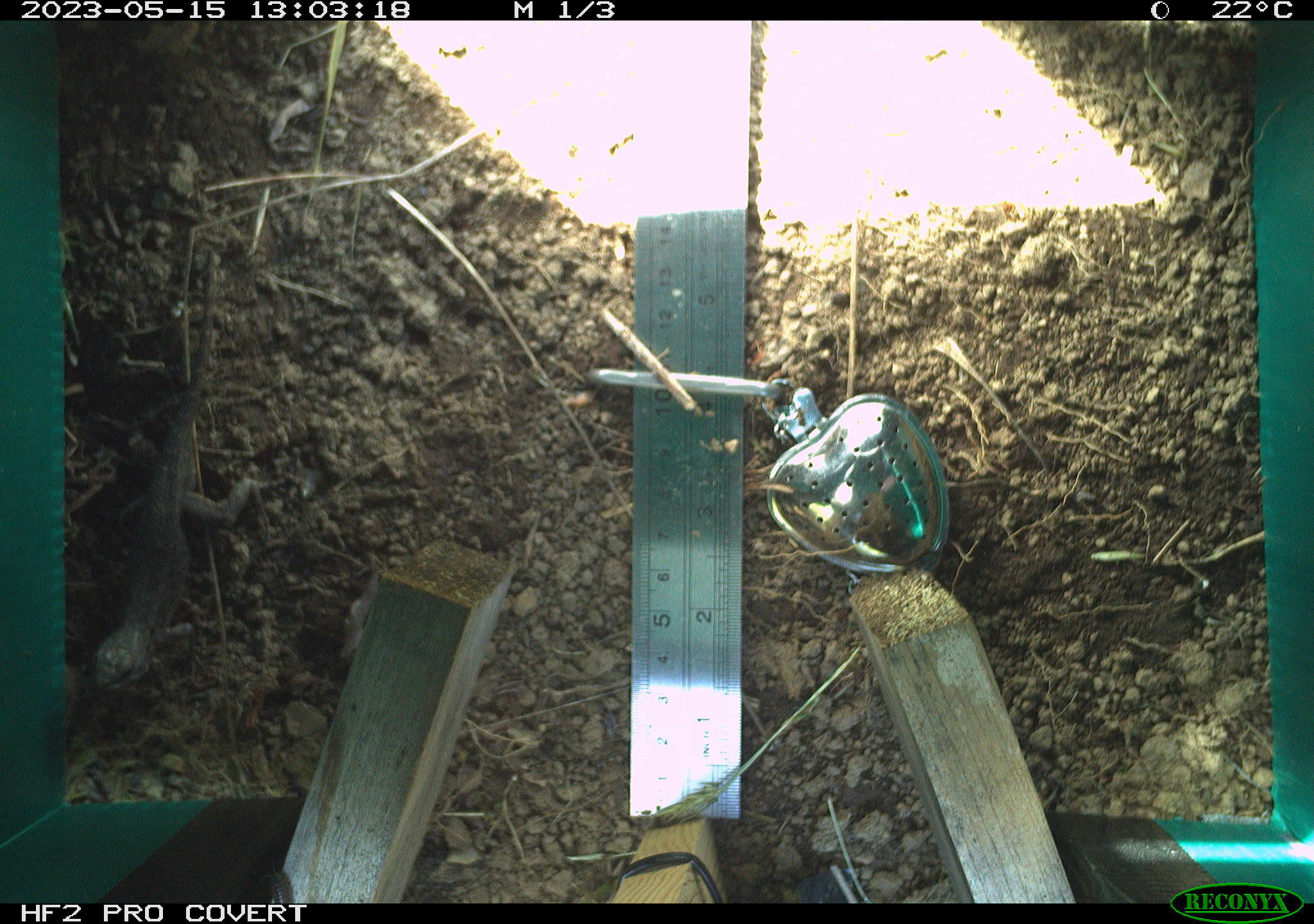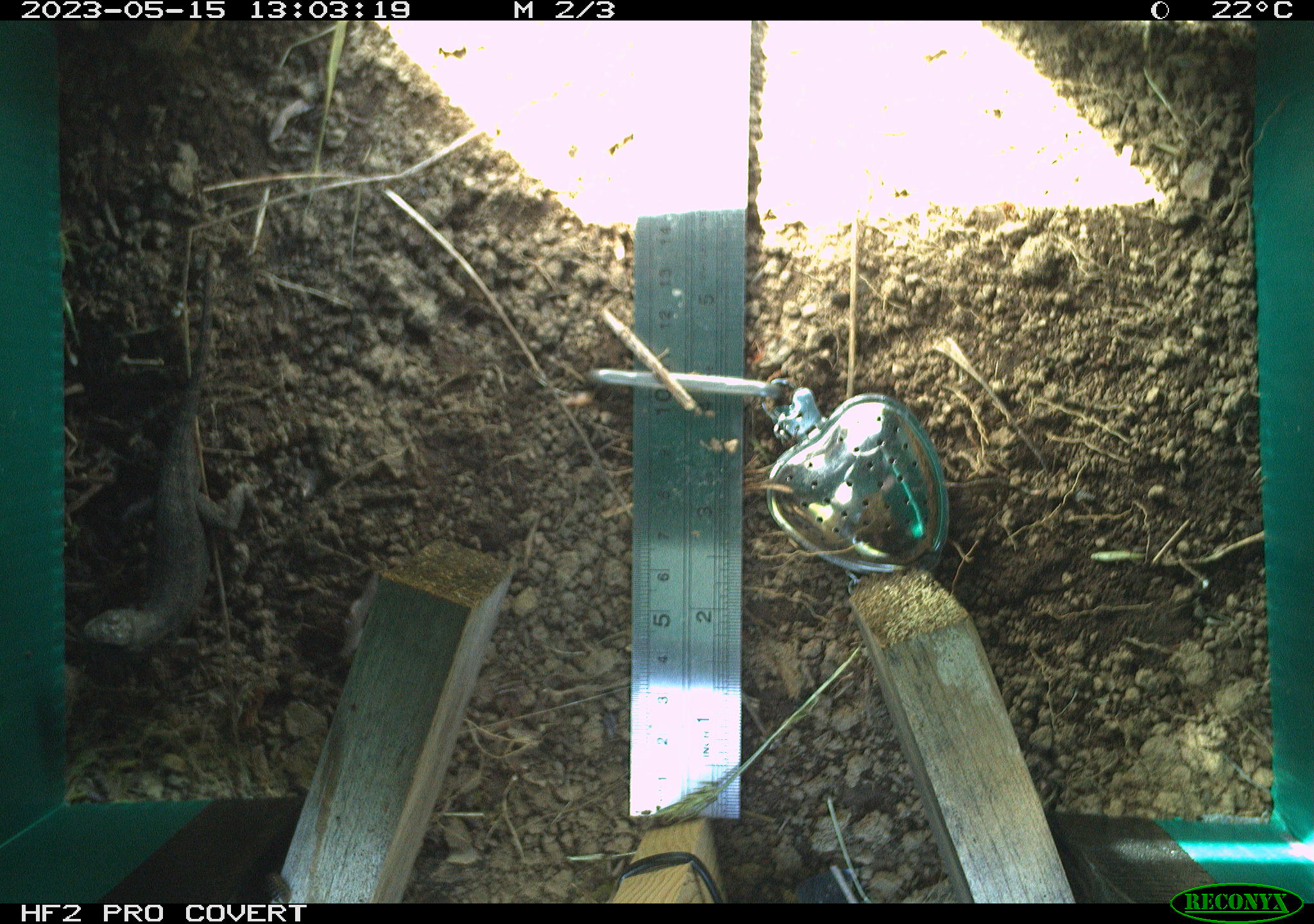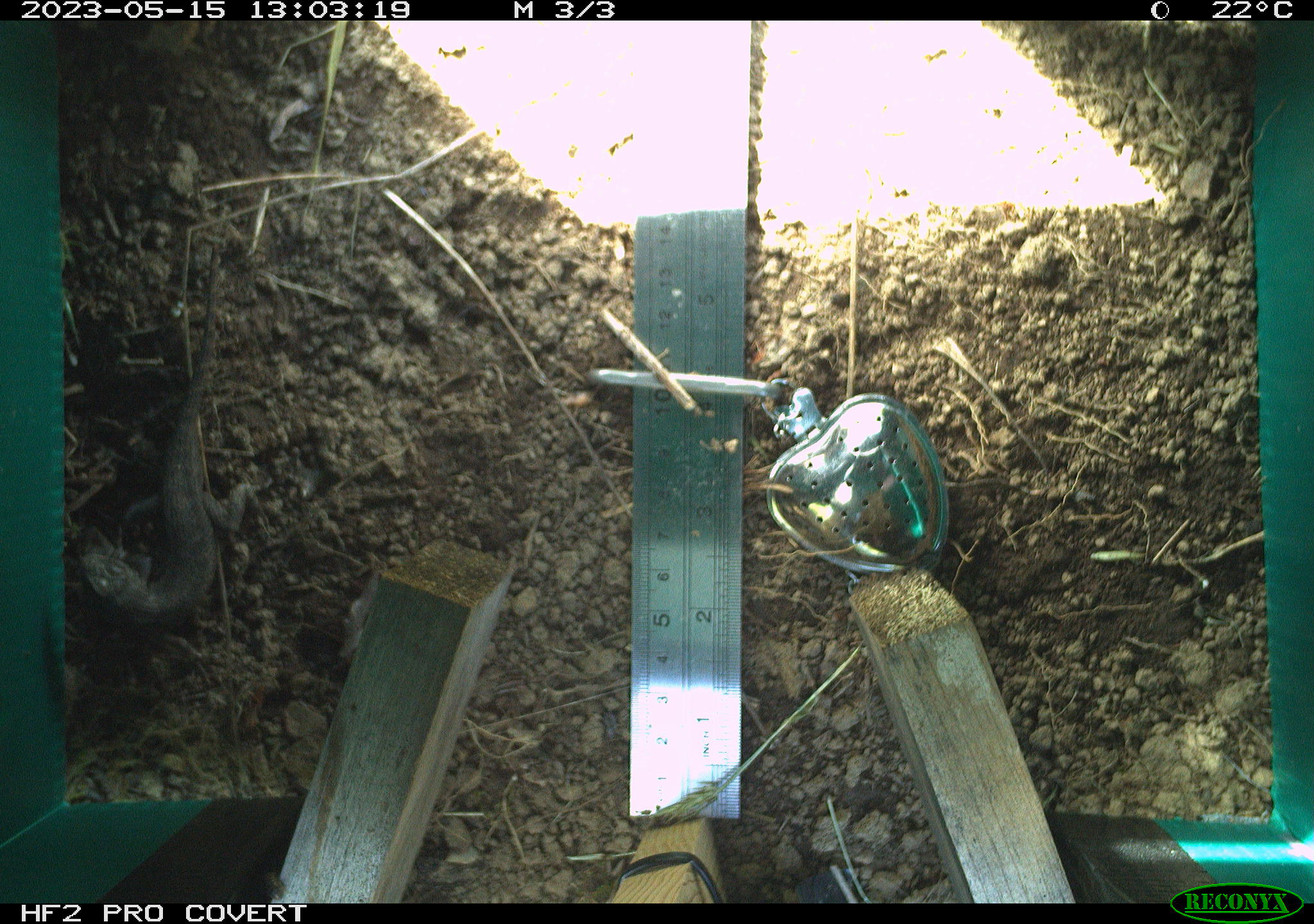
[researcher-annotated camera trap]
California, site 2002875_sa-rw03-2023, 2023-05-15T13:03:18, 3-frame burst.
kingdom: Animalia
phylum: Chordata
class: Reptilia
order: Squamata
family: Phrynosomatidae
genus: Sceloporus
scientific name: Sceloporus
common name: spiny lizards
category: sceloporus species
Sceloporus species (spiny lizards) (Sceloporus).